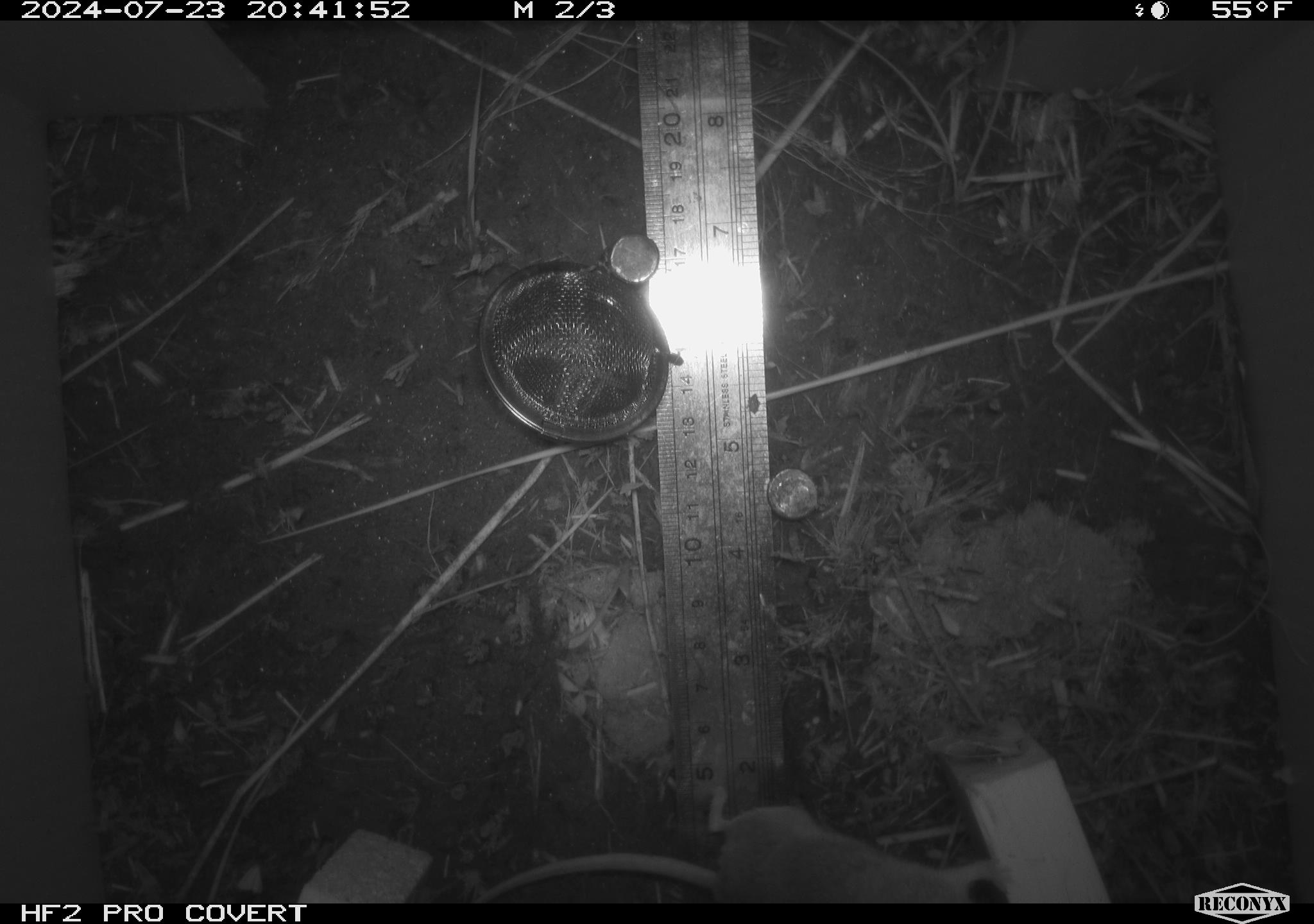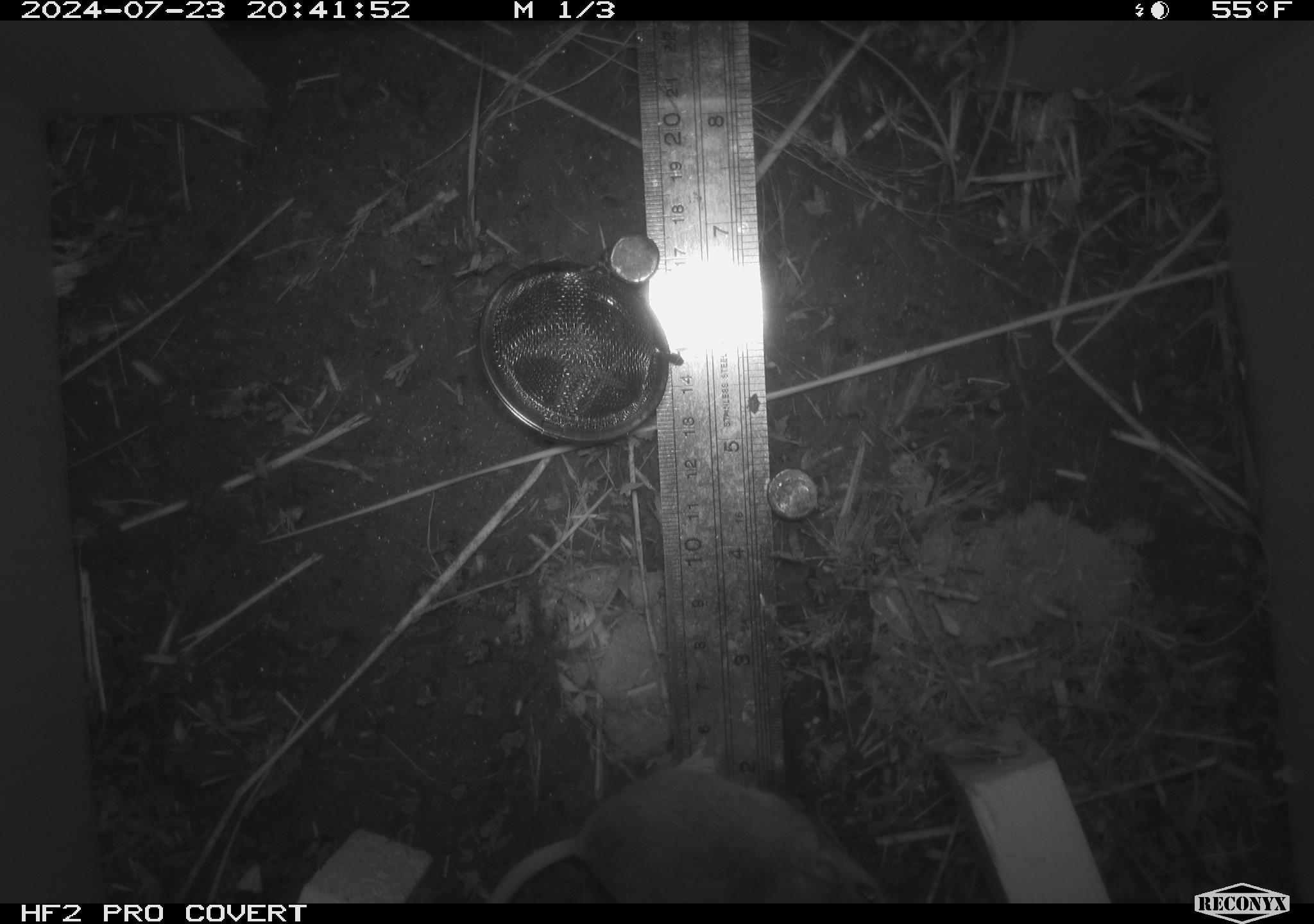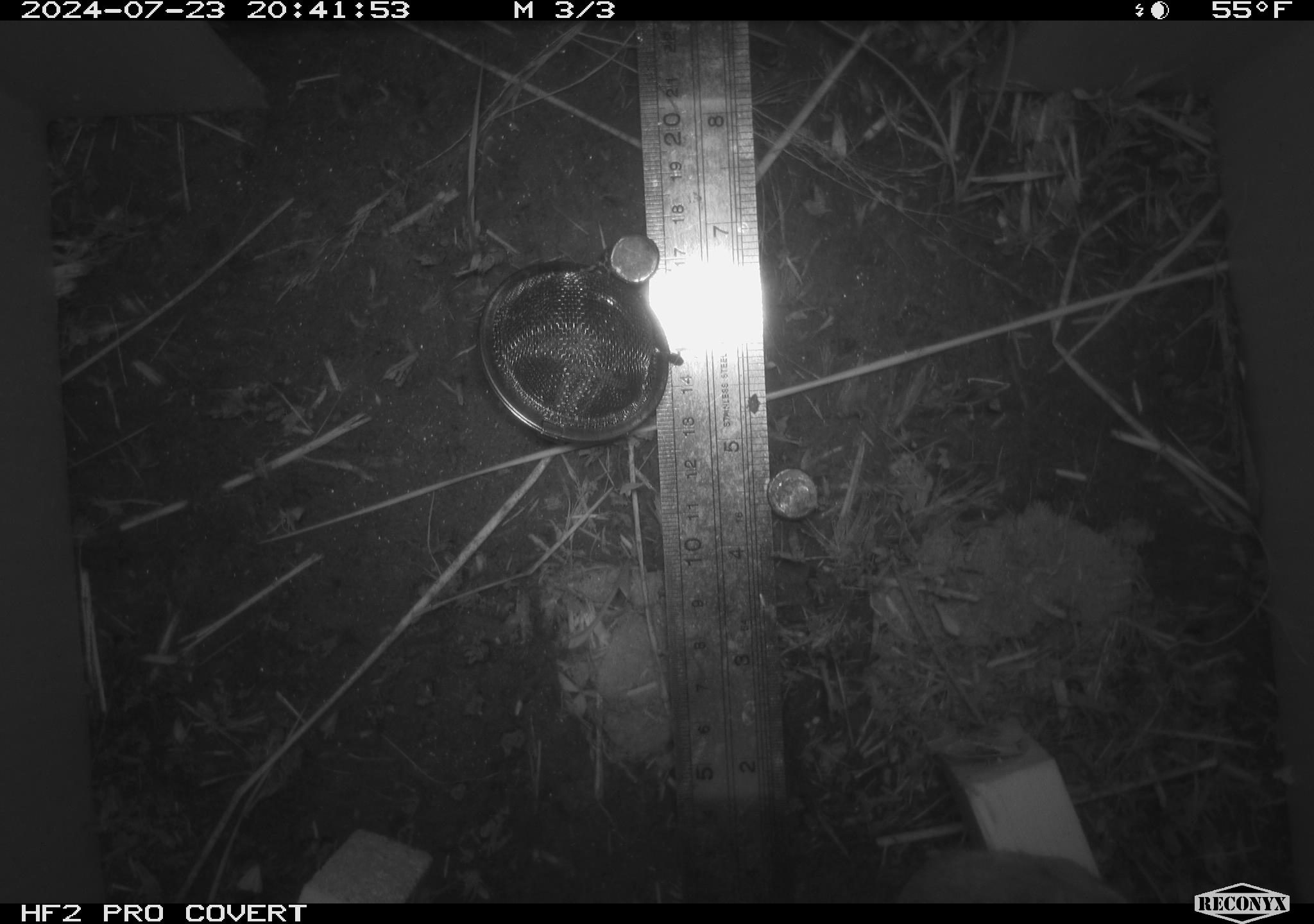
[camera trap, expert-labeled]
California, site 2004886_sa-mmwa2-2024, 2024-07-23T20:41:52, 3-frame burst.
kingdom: Animalia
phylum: Chordata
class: Mammalia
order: Rodentia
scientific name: Rodentia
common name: mouse species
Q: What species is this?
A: Mouse species (Rodentia).